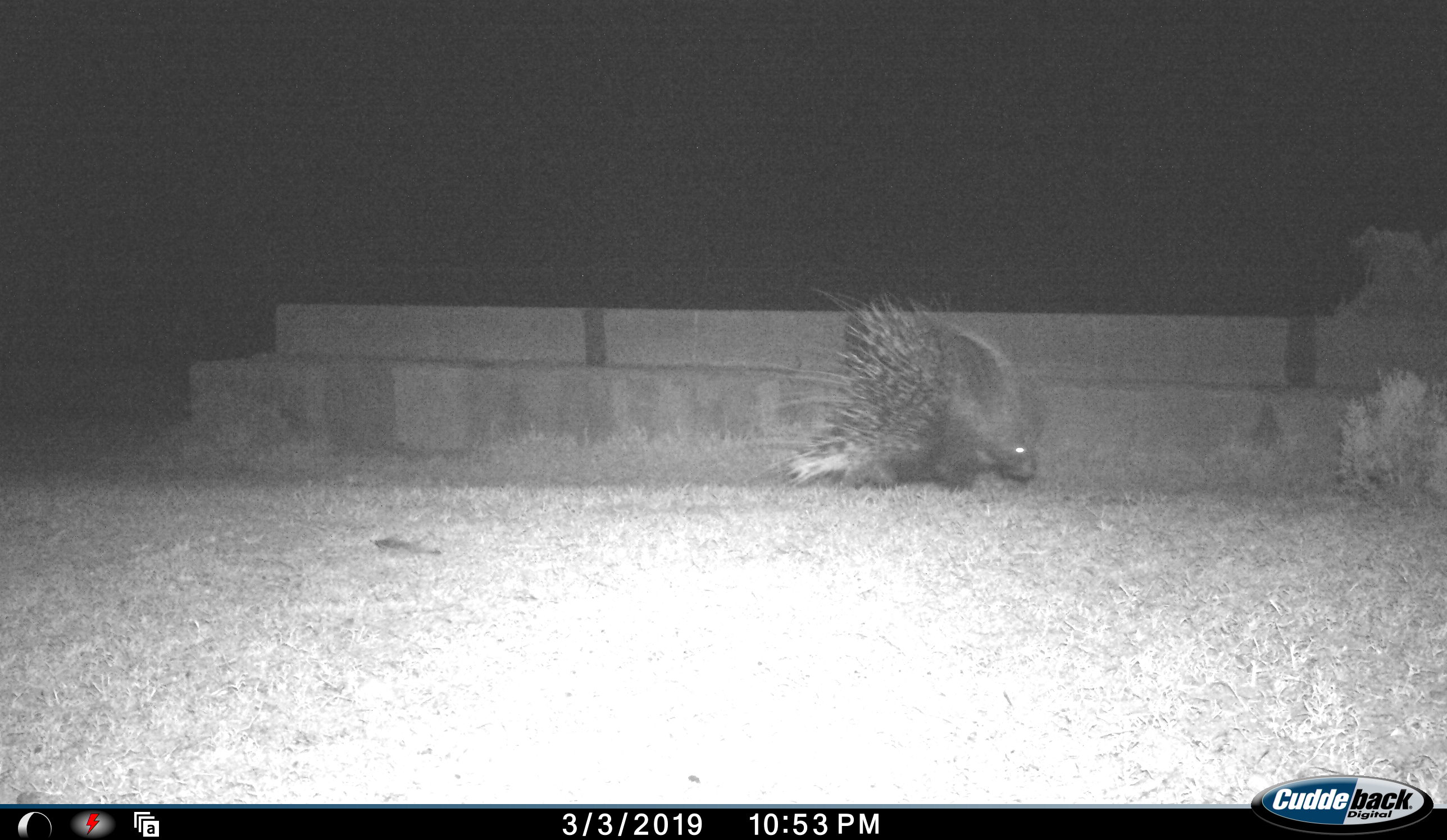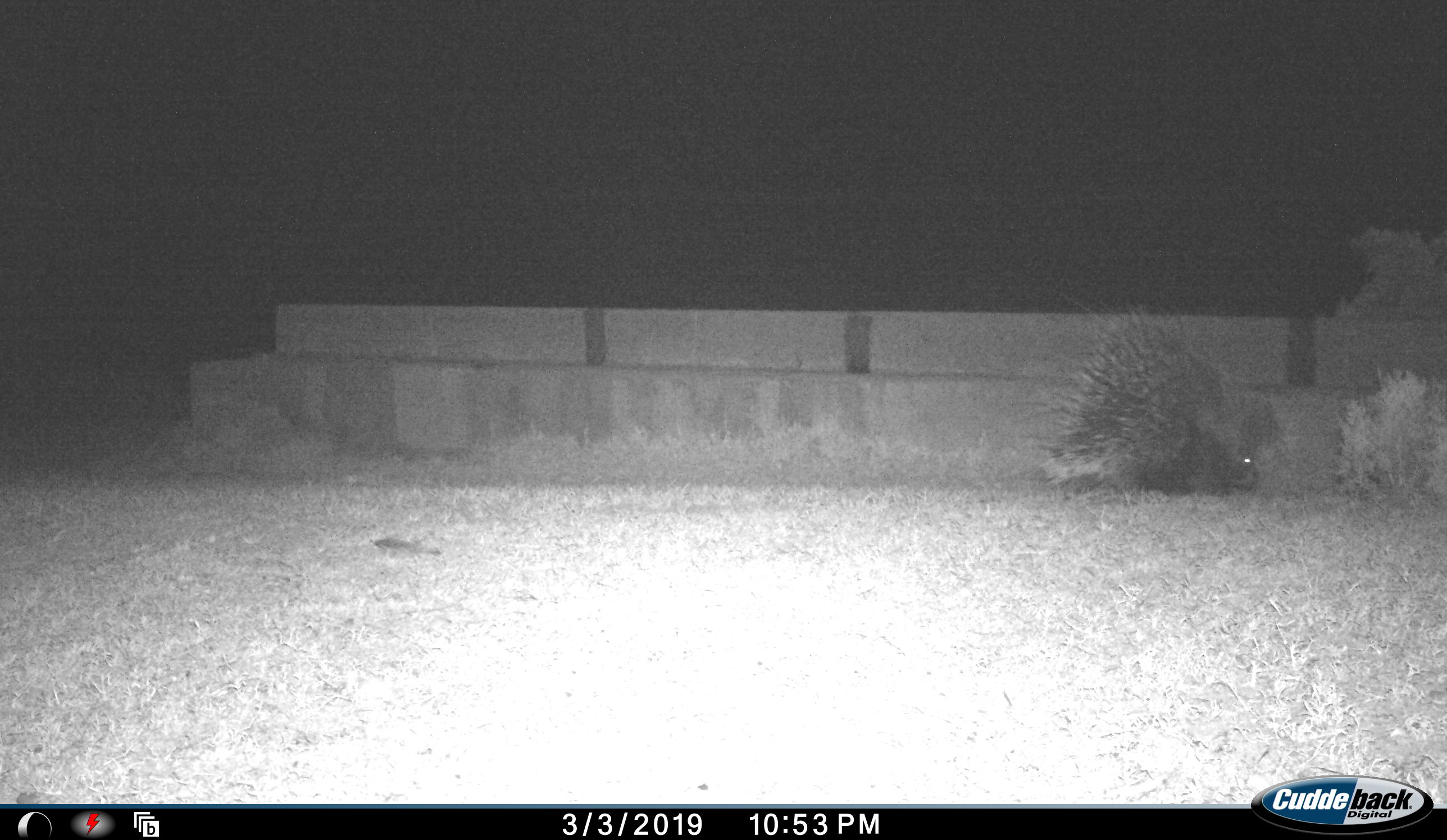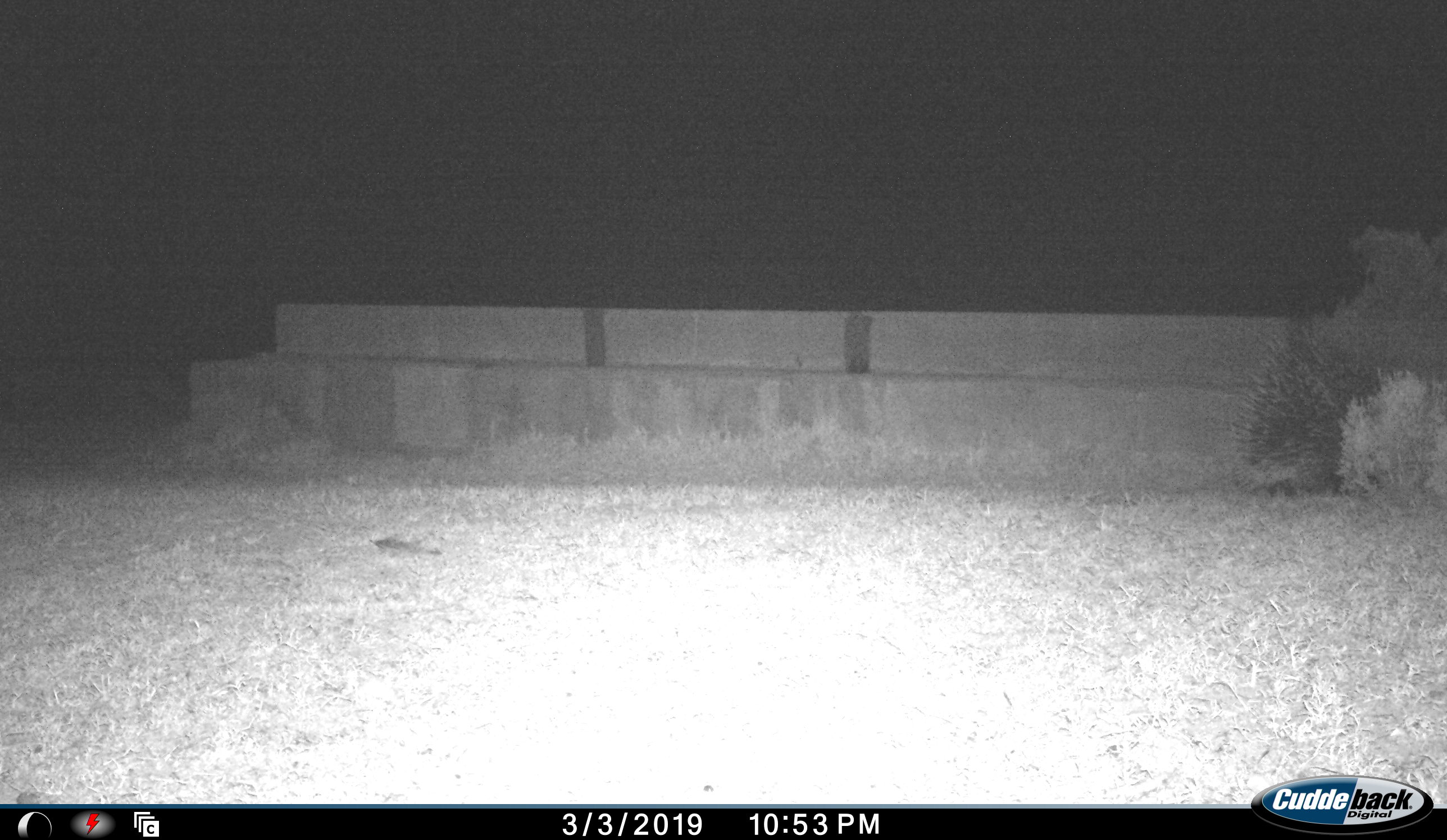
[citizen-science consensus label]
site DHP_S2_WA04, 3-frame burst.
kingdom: Animalia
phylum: Chordata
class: Mammalia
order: Rodentia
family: Hystricidae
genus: Hystrix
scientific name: Hystrix cristata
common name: crested porcupine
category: porcupine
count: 1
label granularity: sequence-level